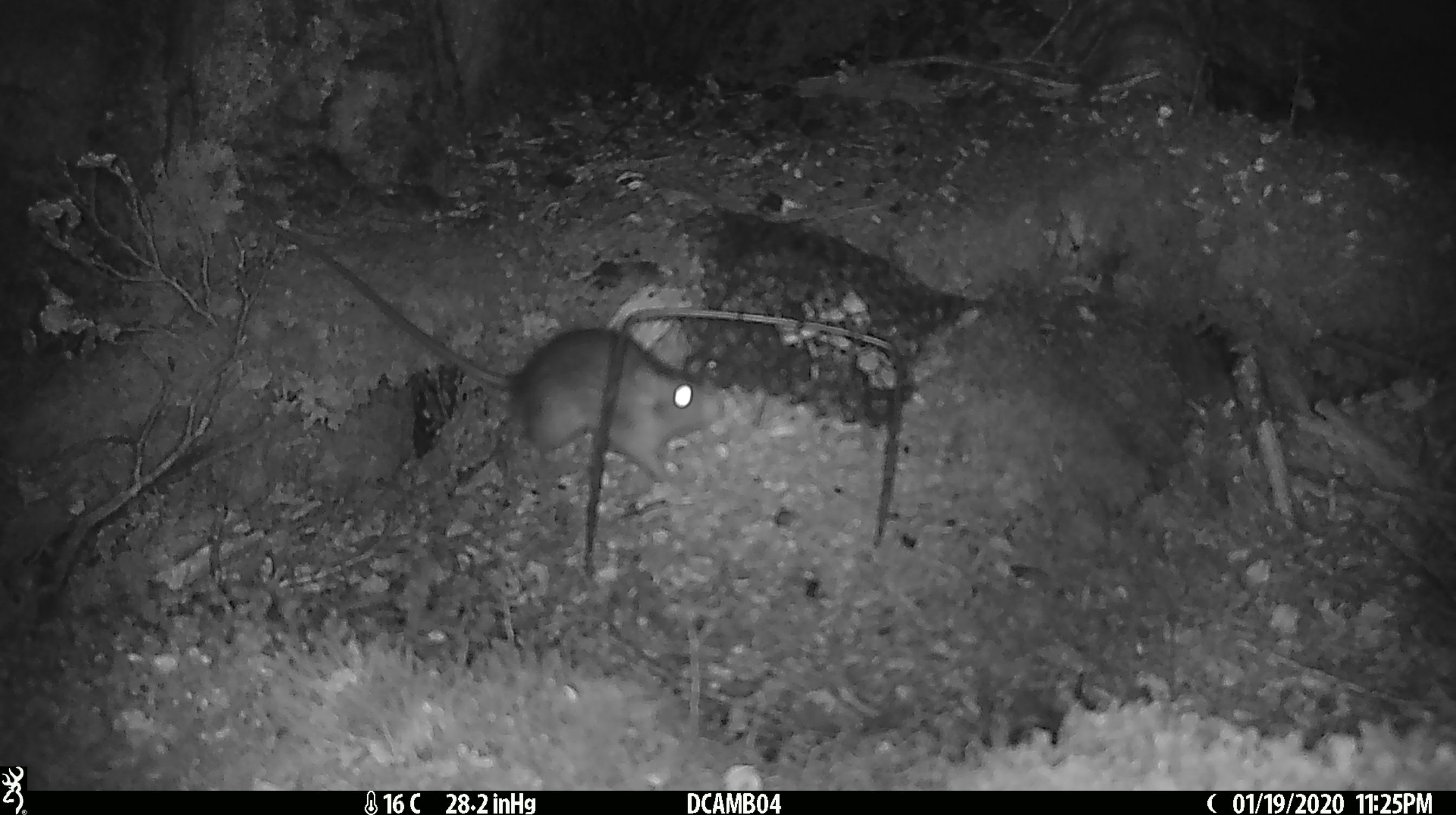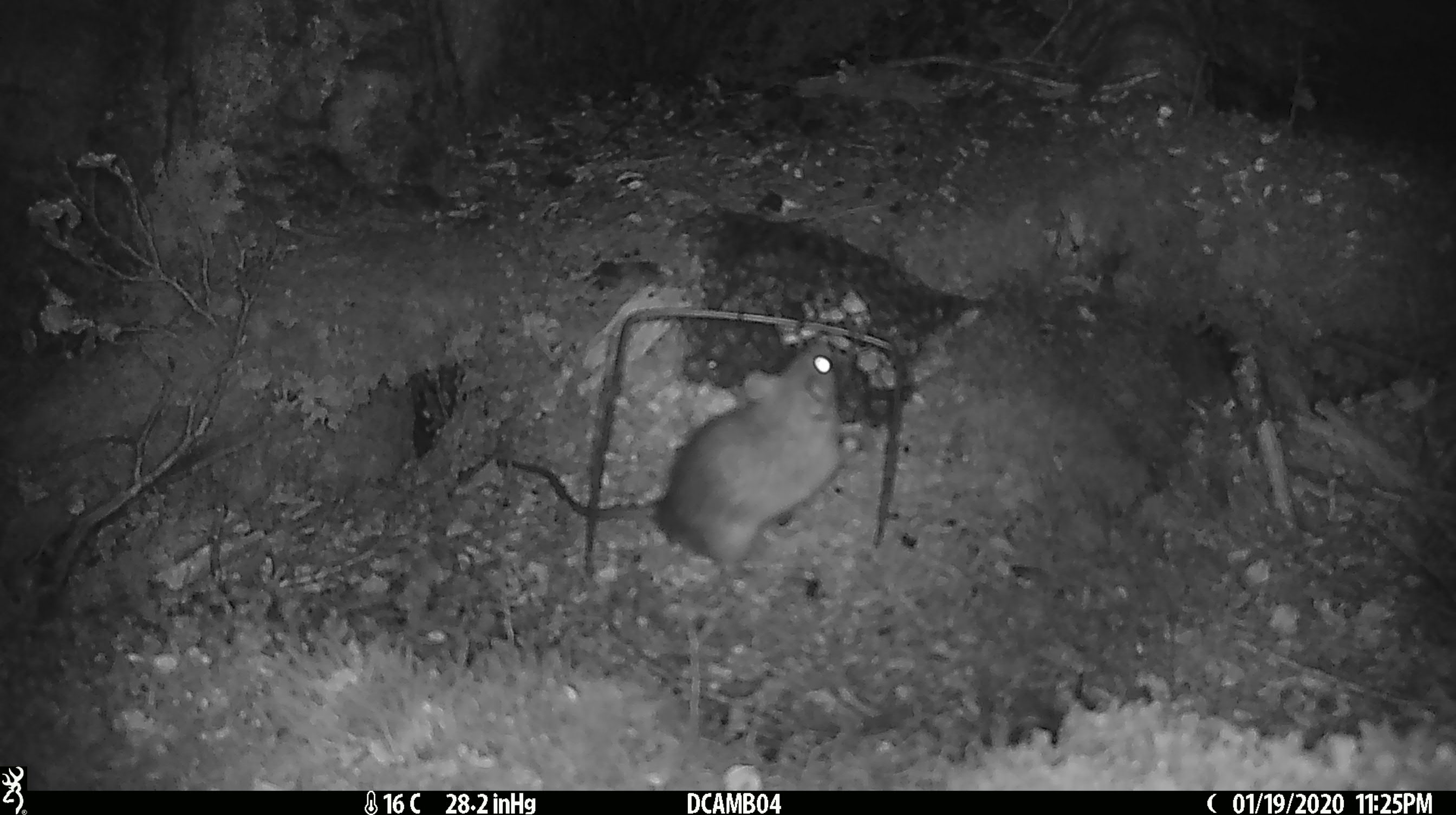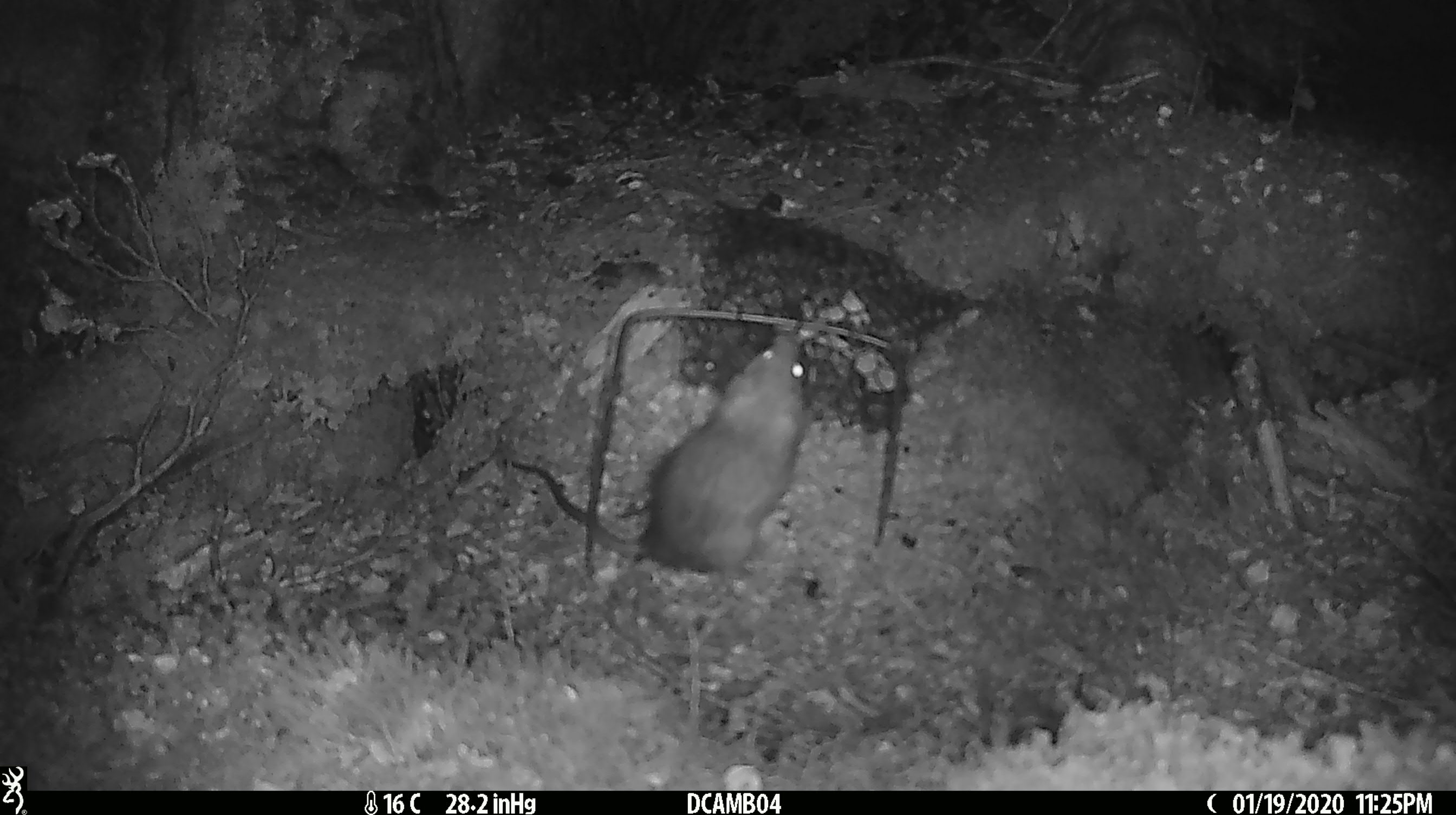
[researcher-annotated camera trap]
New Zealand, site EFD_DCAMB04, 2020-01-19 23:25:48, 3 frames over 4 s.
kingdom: Animalia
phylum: Chordata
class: Mammalia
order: Rodentia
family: Muridae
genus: Rattus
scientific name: Rattus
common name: rat